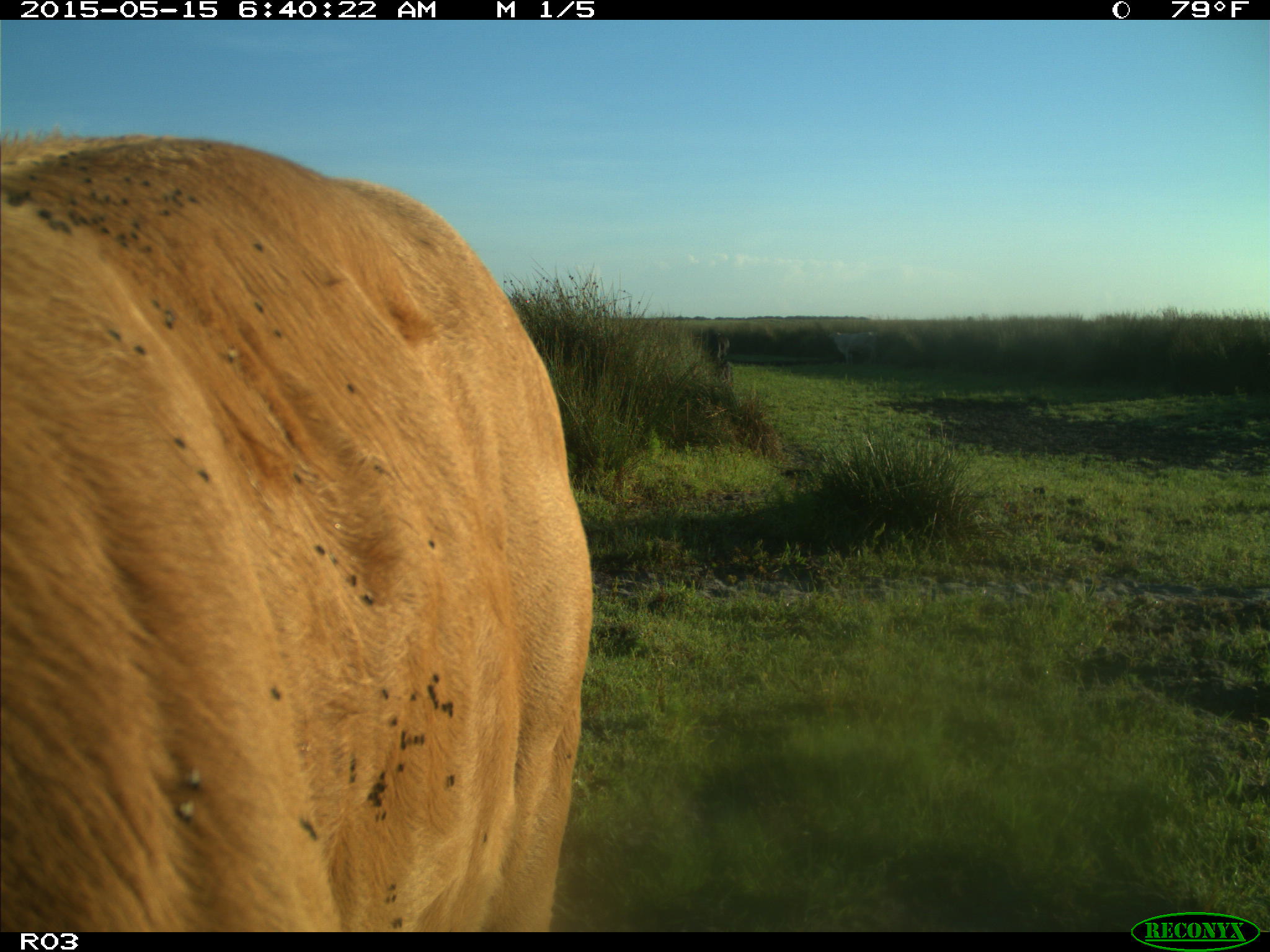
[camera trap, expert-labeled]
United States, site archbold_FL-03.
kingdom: Animalia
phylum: Chordata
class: Mammalia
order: Artiodactyla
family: Bovidae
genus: Bos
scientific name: Bos taurus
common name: domestic cow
Bos taurus (domestic cow).